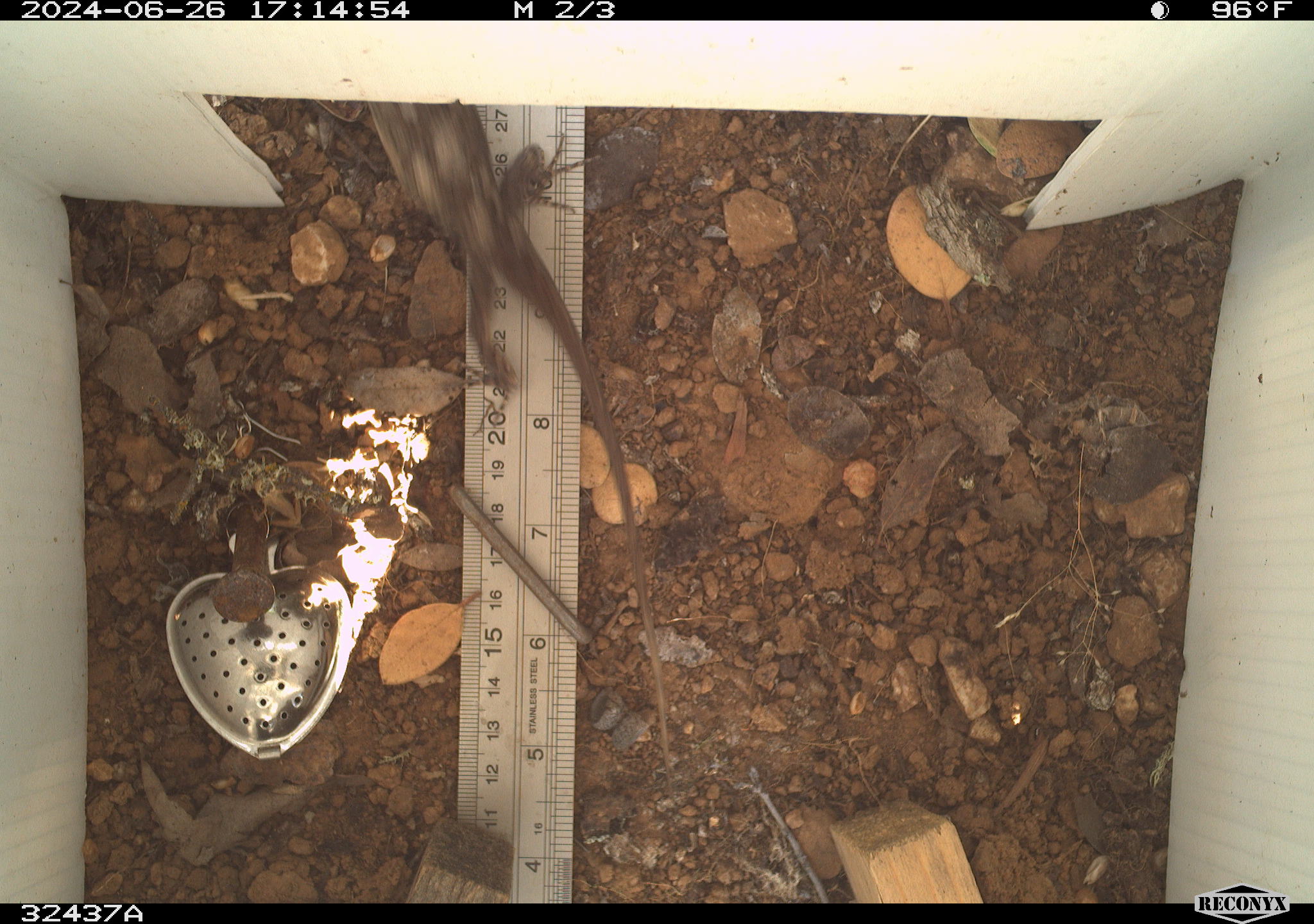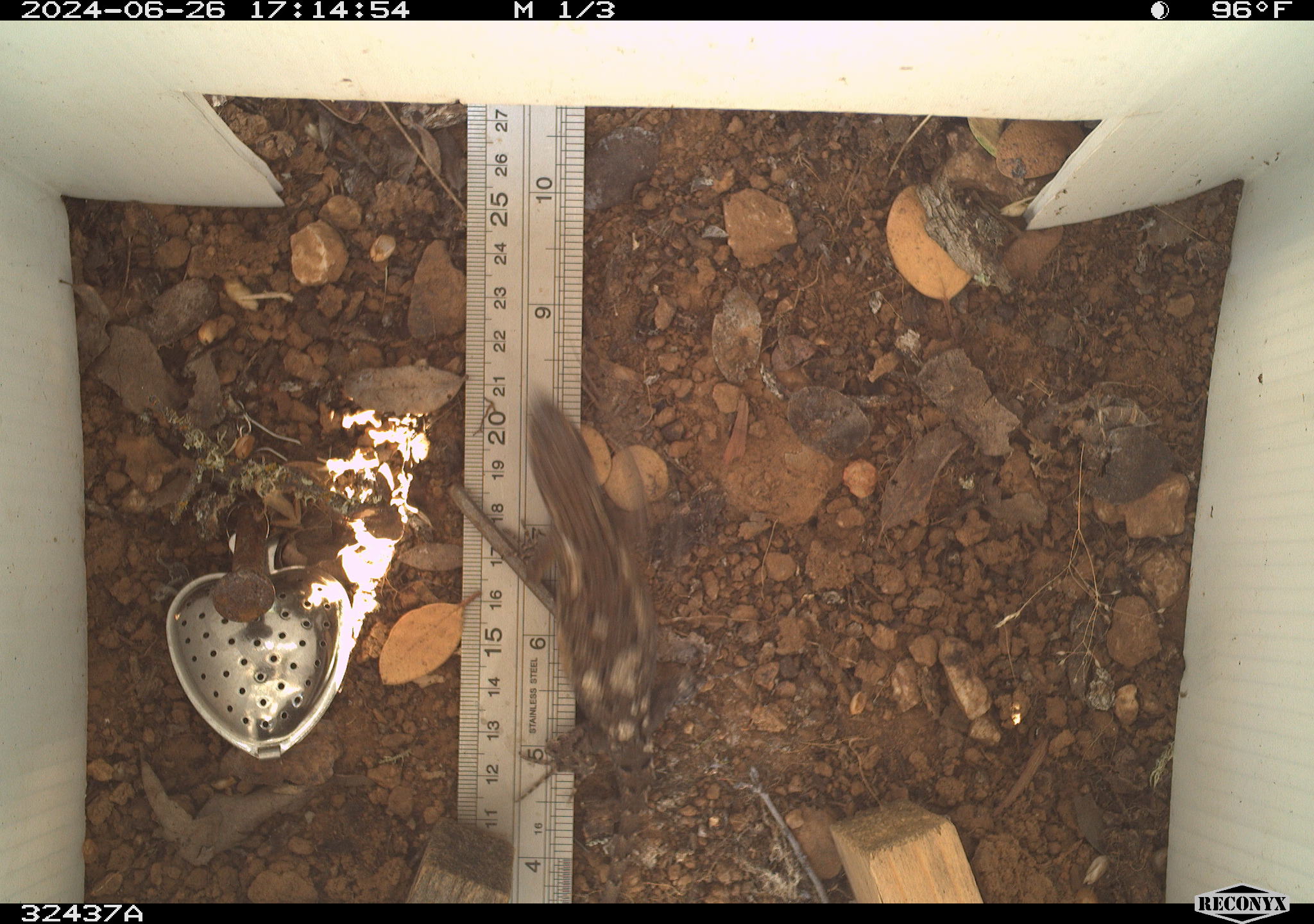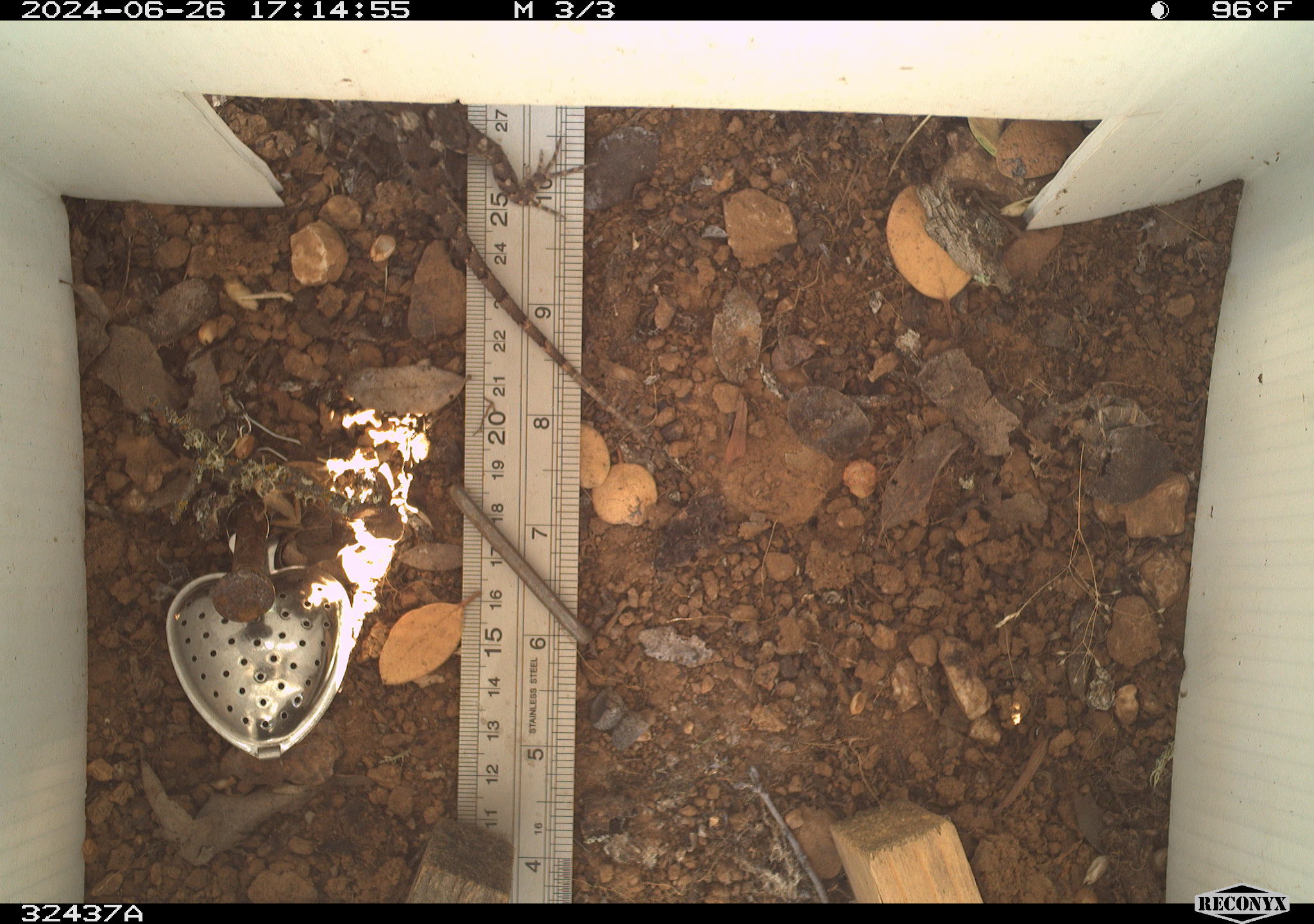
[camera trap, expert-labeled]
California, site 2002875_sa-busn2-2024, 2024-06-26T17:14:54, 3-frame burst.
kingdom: Animalia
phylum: Chordata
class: Reptilia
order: Squamata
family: Phrynosomatidae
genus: Sceloporus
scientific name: Sceloporus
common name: spiny lizards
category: sceloporus species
Sceloporus species (spiny lizards) (Sceloporus).